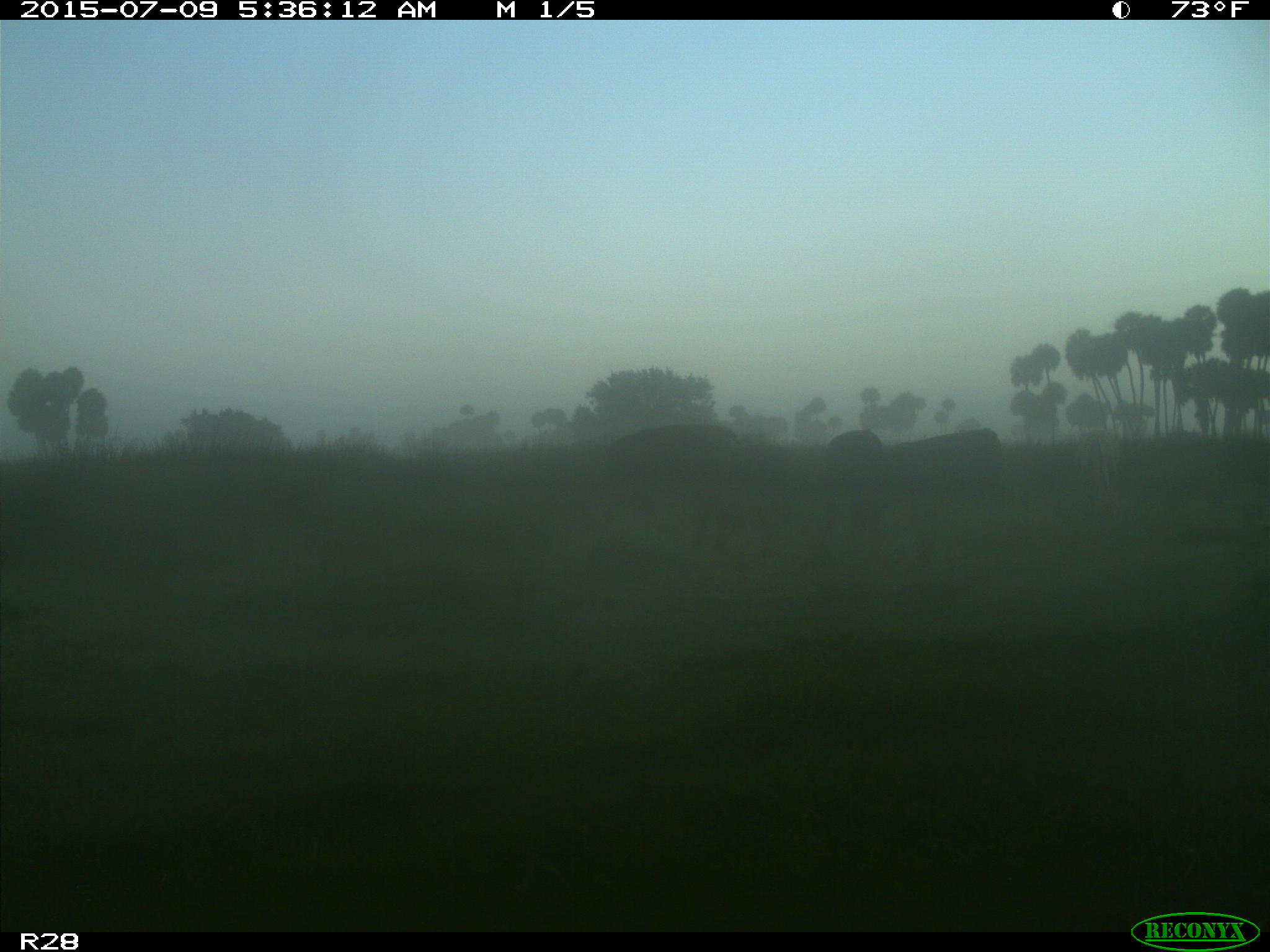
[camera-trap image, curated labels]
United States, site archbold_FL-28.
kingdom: Animalia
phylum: Chordata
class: Mammalia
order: Artiodactyla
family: Bovidae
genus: Bos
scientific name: Bos taurus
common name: domestic cow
Bos taurus (domestic cow).